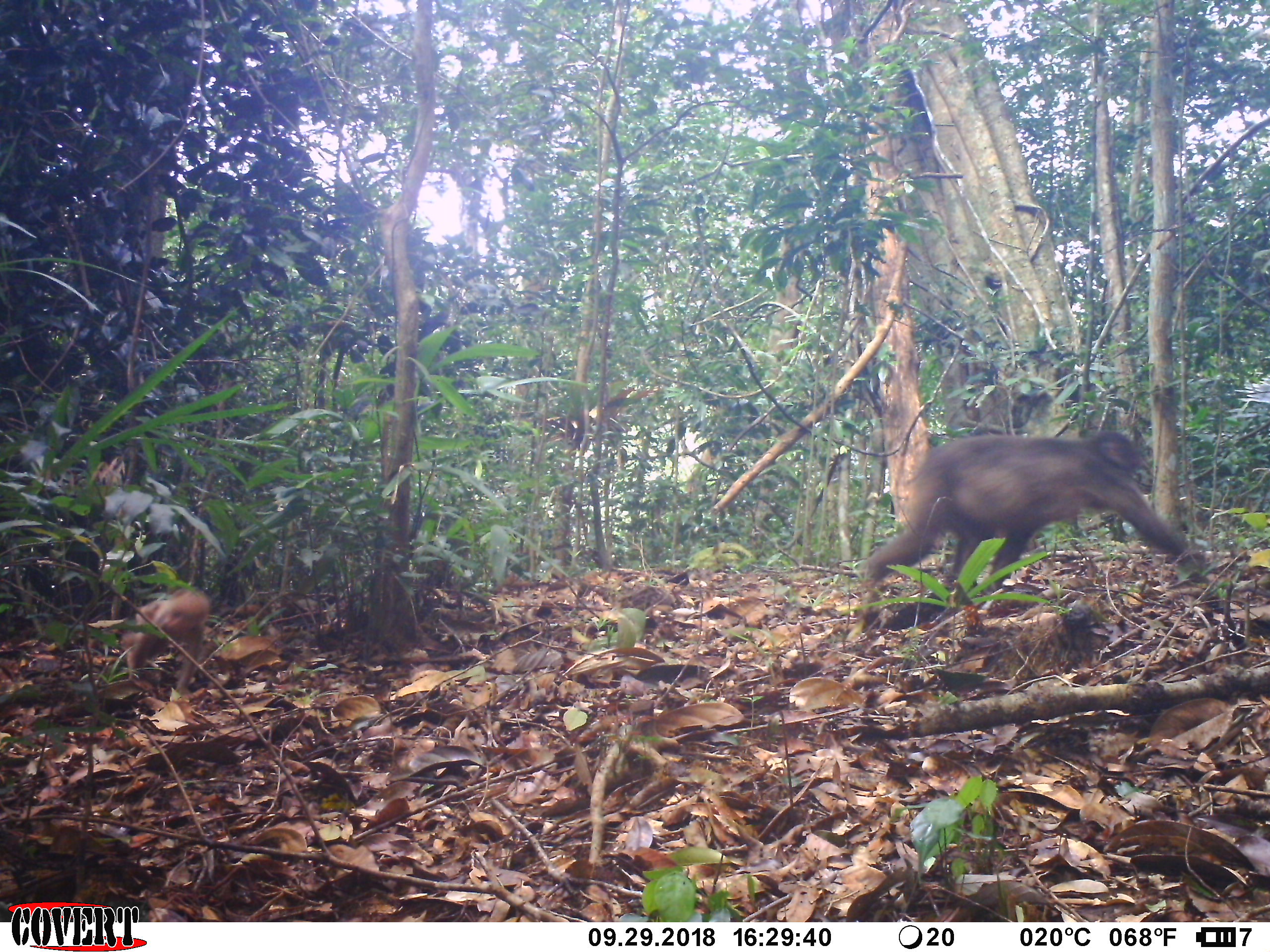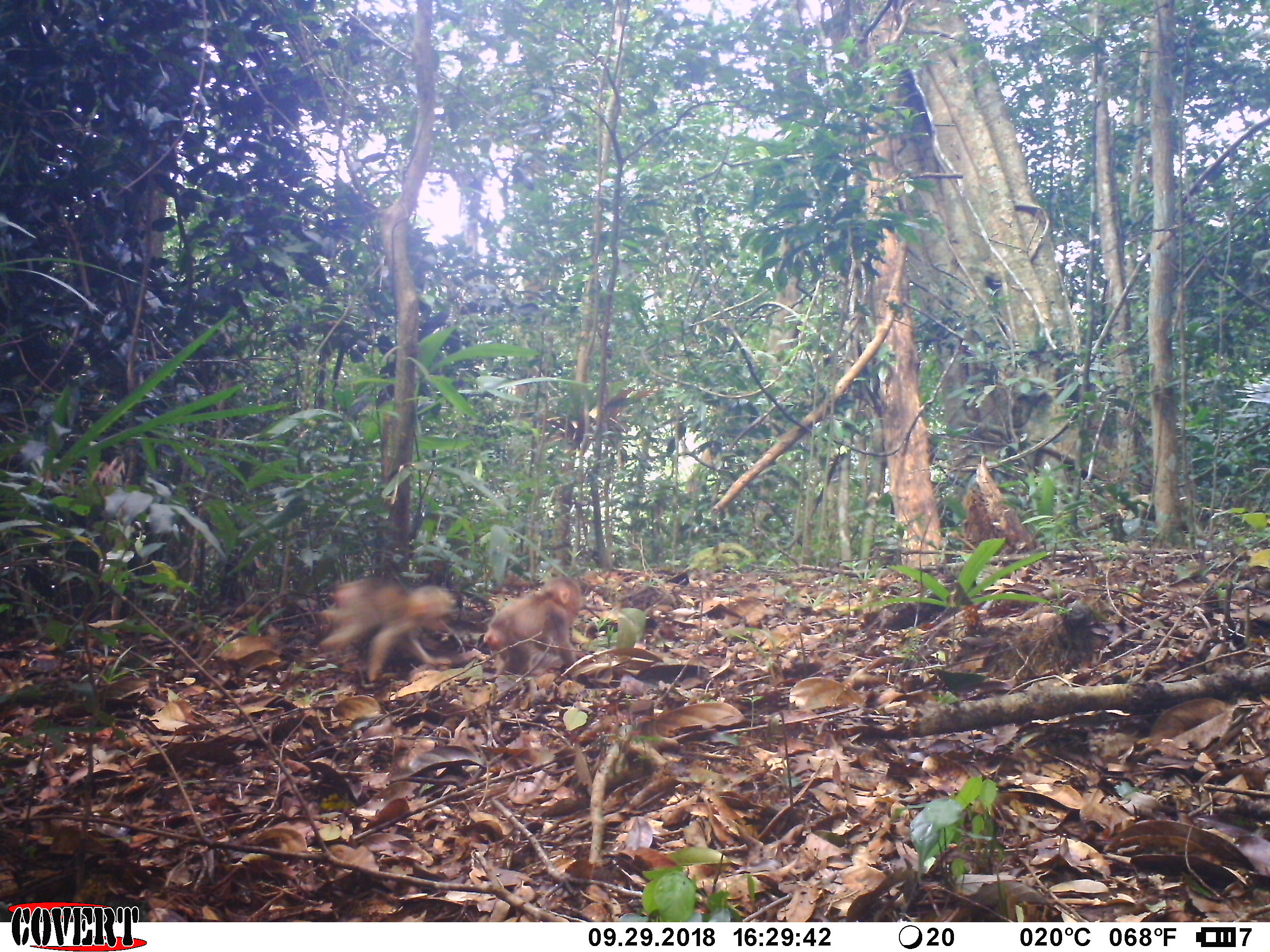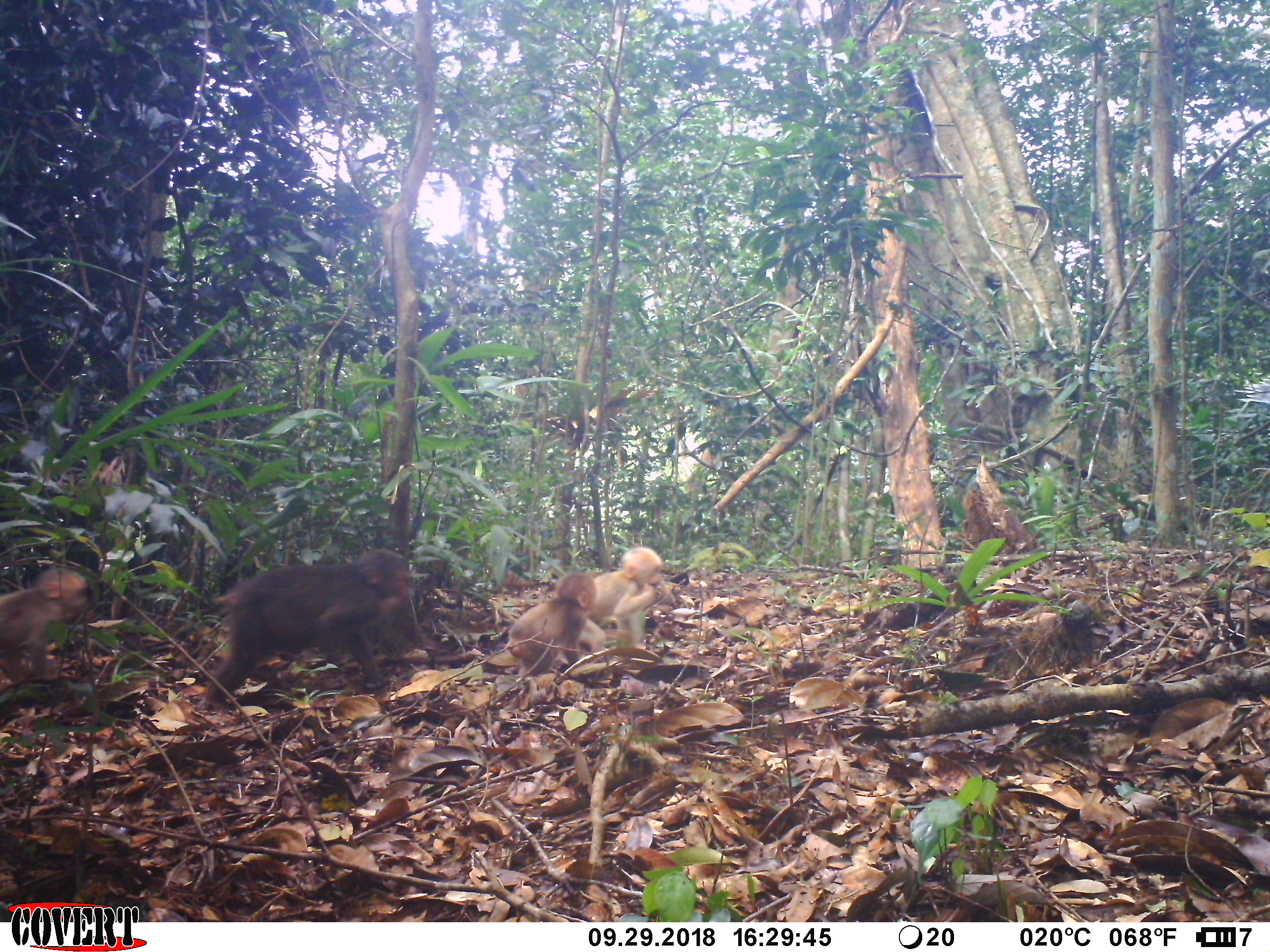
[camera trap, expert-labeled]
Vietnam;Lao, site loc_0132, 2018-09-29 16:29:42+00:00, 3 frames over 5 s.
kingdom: Animalia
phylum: Chordata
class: Mammalia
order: Primates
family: Cercopithecidae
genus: Macaca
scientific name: Macaca arctoides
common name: stump-tailed macaque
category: stump tailed macaque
Stump tailed macaque (stump-tailed macaque) (Macaca arctoides). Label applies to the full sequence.